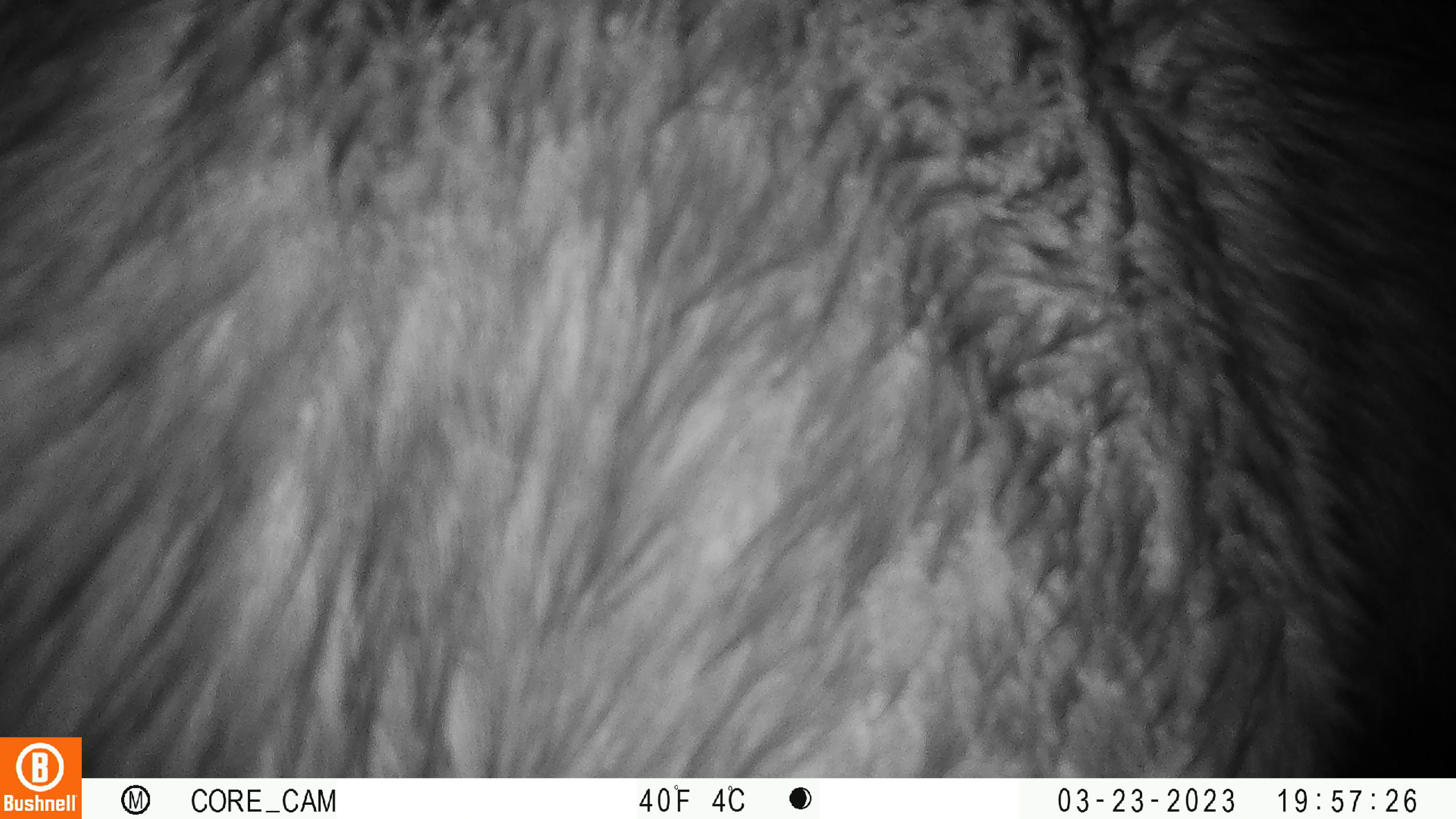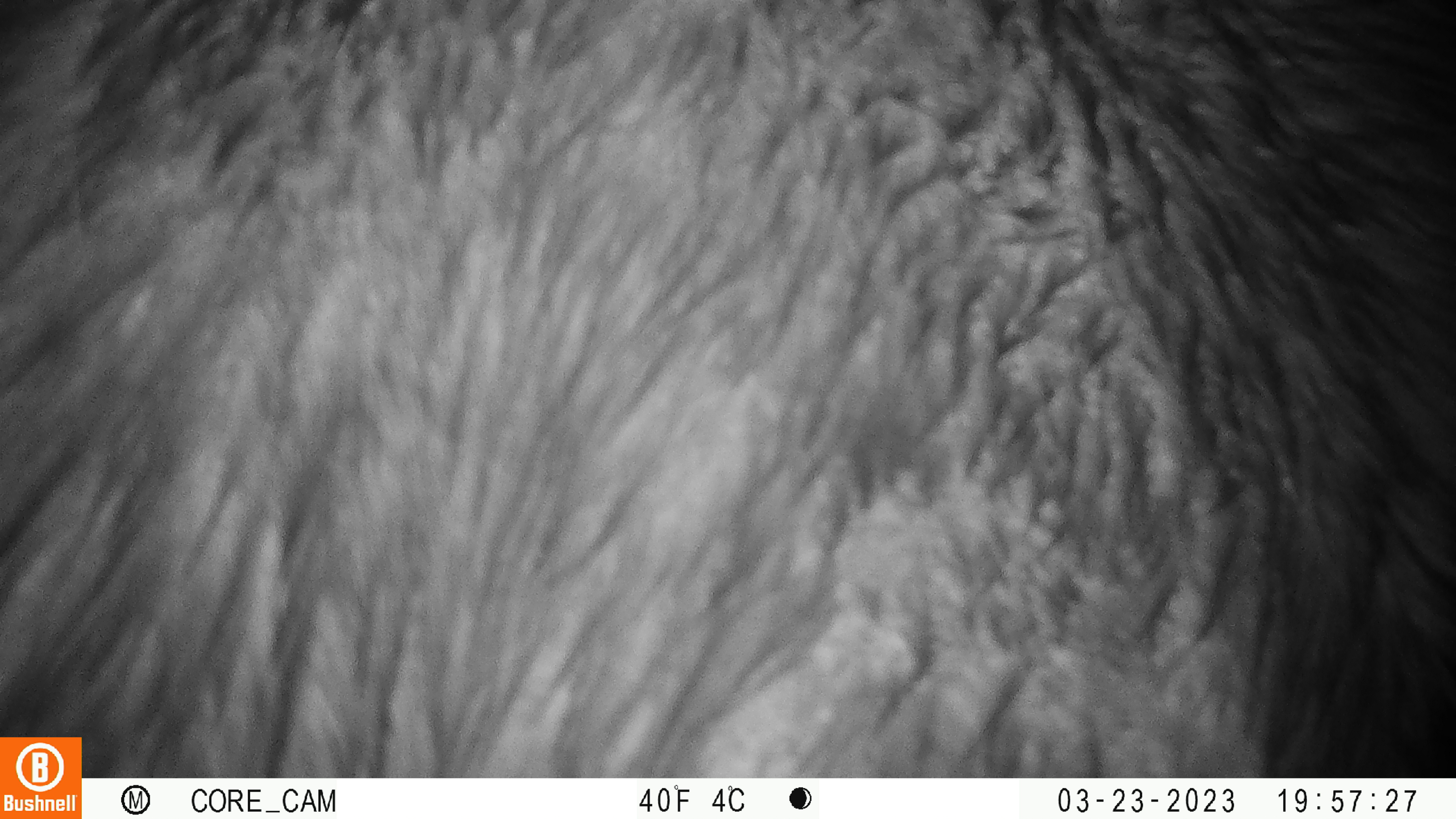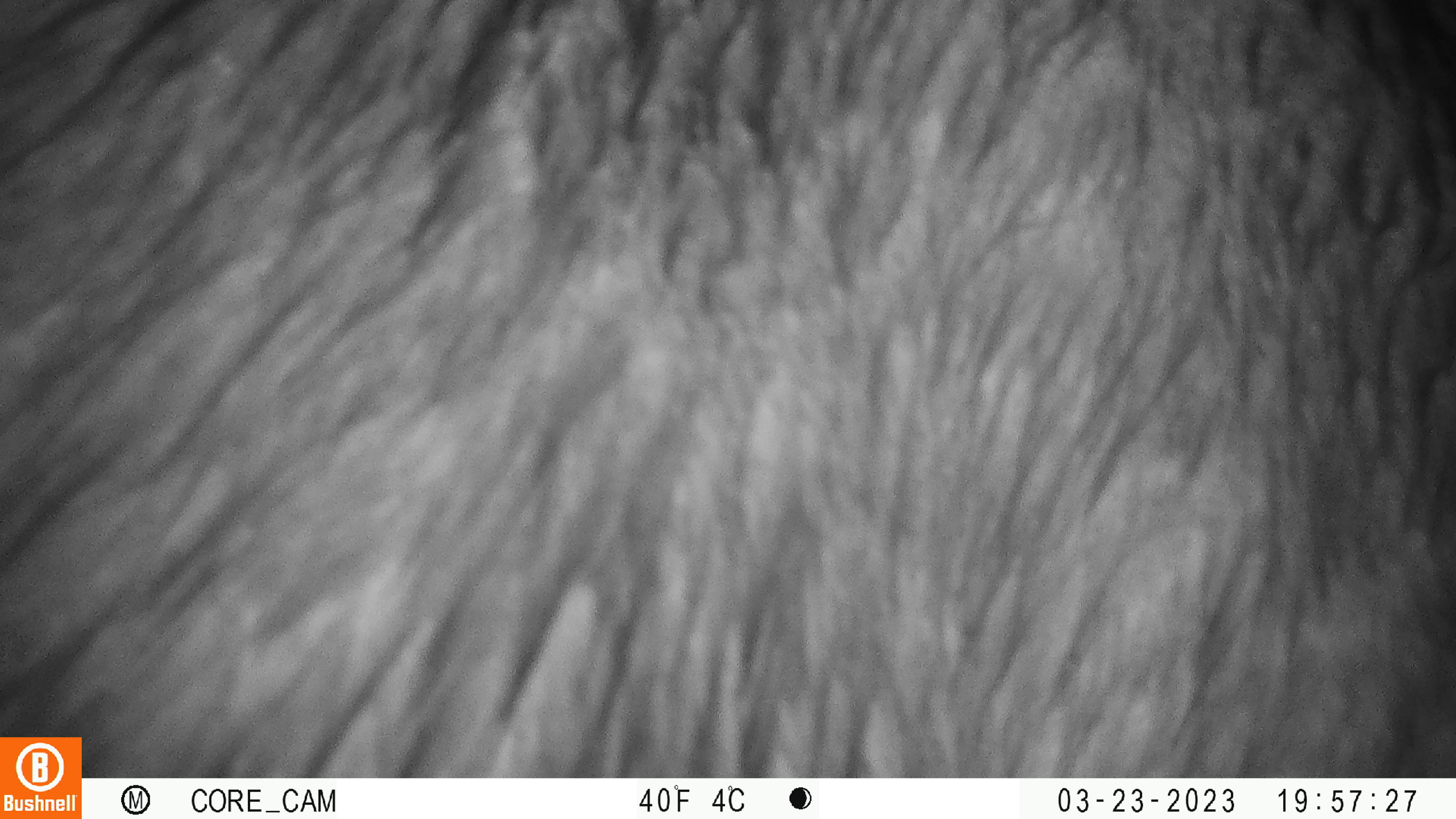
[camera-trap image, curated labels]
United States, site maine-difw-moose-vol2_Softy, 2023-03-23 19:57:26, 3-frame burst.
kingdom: Animalia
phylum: Chordata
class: Mammalia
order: Artiodactyla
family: Cervidae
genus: Alces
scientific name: Alces alces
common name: moose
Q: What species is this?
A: Moose (Alces alces).